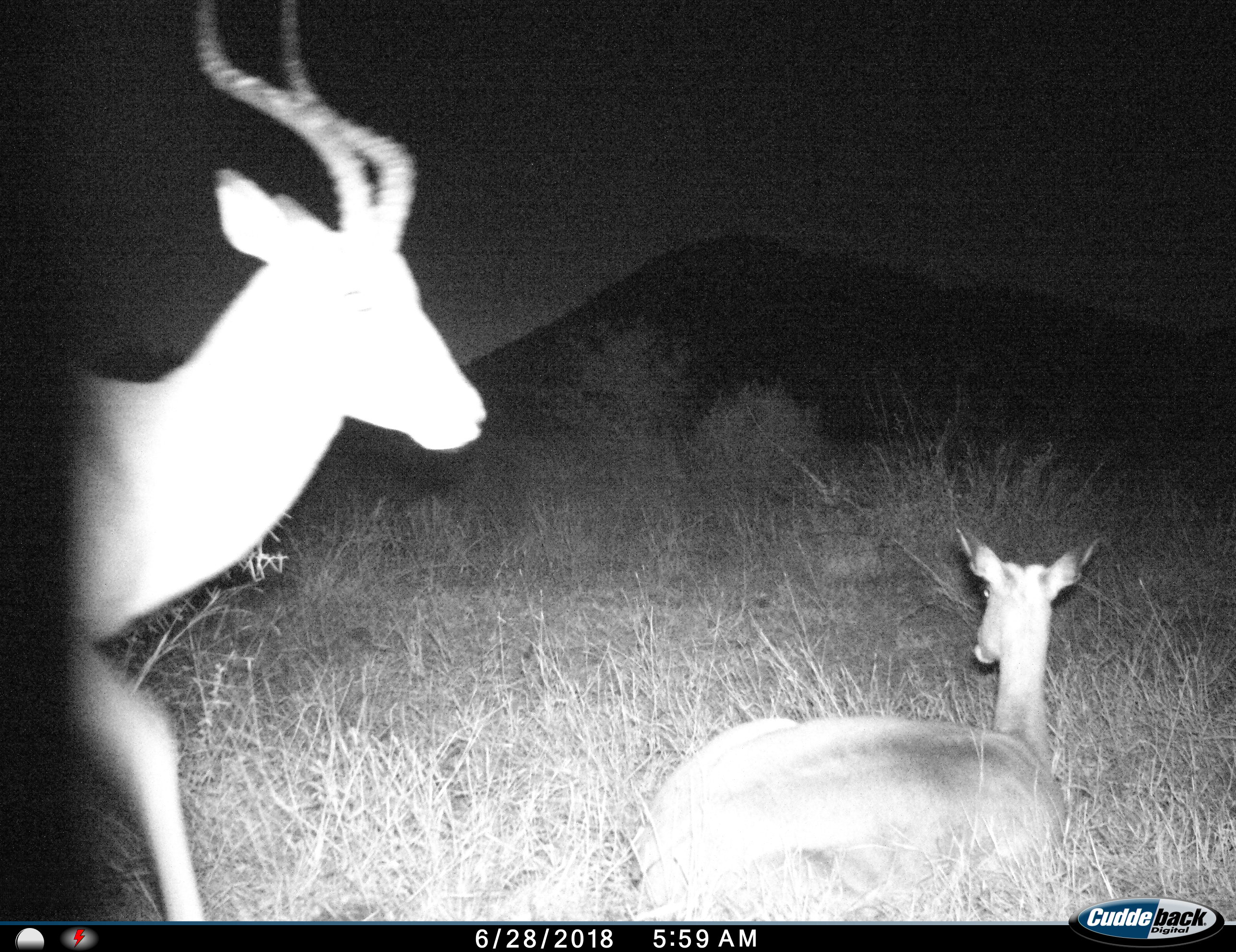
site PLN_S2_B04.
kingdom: Animalia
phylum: Chordata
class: Mammalia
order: Artiodactyla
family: Bovidae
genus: Aepyceros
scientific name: Aepyceros melampus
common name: impala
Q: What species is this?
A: Impala (Aepyceros melampus).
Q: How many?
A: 2.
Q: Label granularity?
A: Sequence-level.